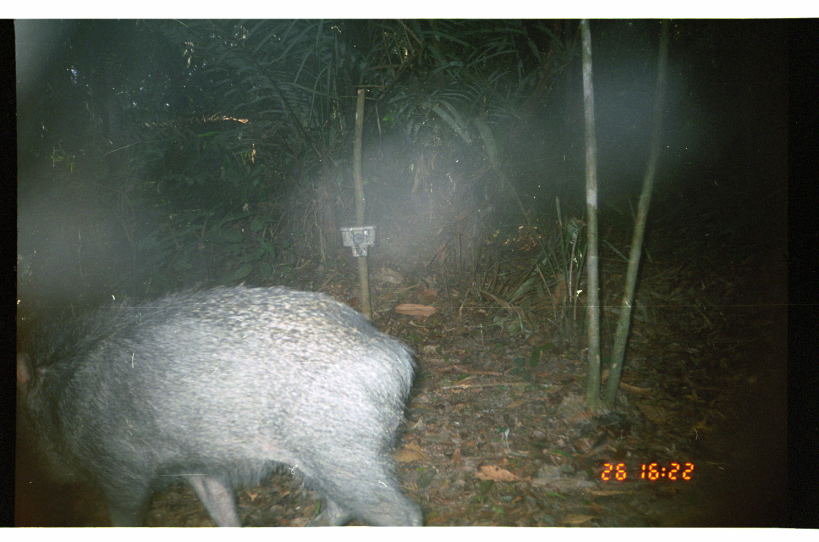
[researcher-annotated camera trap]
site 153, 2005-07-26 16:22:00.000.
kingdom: Animalia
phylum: Chordata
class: Mammalia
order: Artiodactyla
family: Tayassuidae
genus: Pecari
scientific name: Pecari tajacu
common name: collared peccary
Pecari tajacu (collared peccary).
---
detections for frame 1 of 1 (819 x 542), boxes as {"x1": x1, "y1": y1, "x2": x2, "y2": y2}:
pecari tajacu: {"x1": 17, "y1": 277, "x2": 423, "y2": 526}